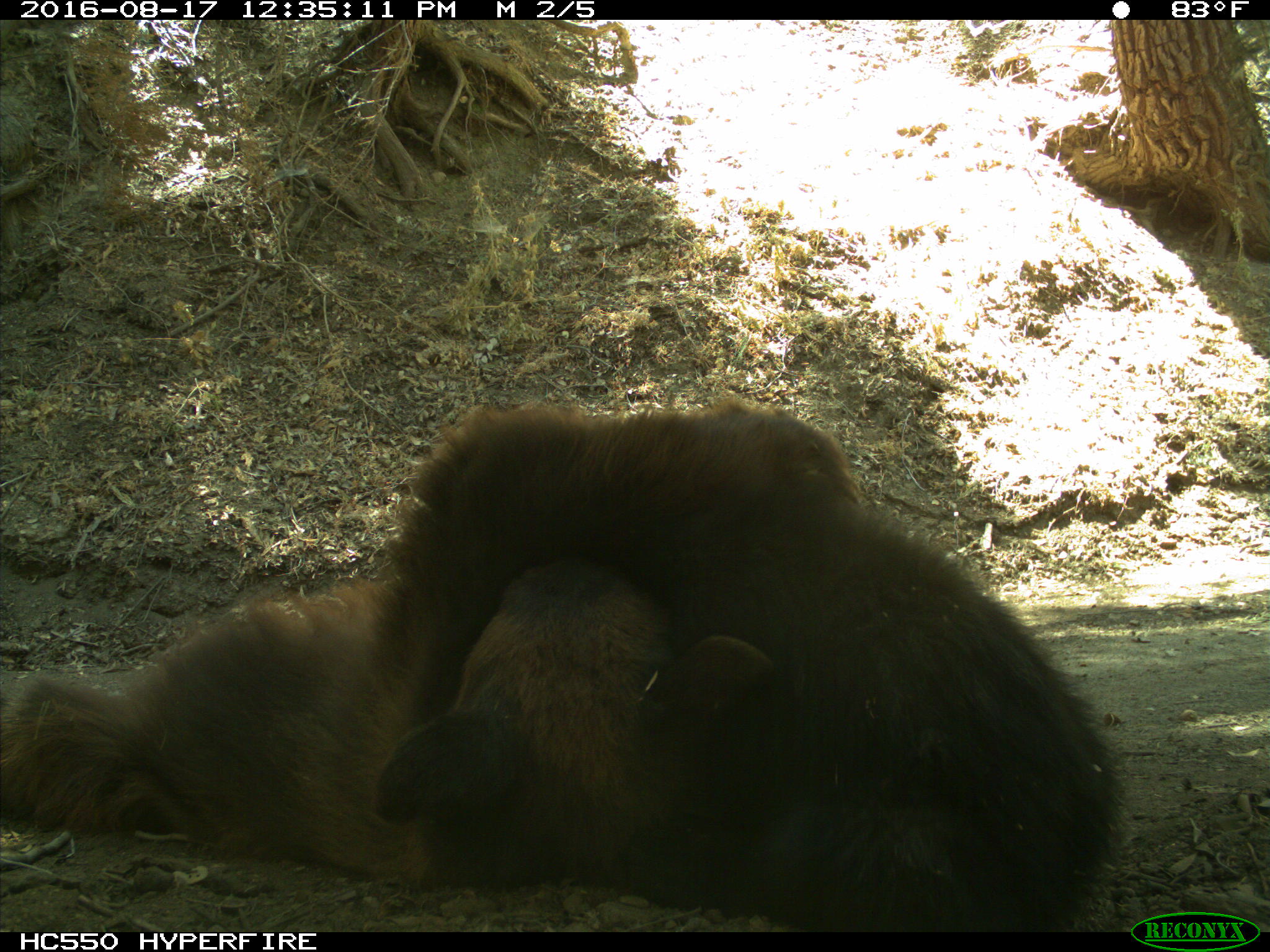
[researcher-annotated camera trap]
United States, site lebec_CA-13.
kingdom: Animalia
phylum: Chordata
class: Mammalia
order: Carnivora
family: Ursidae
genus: Ursus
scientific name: Ursus americanus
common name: american black bear